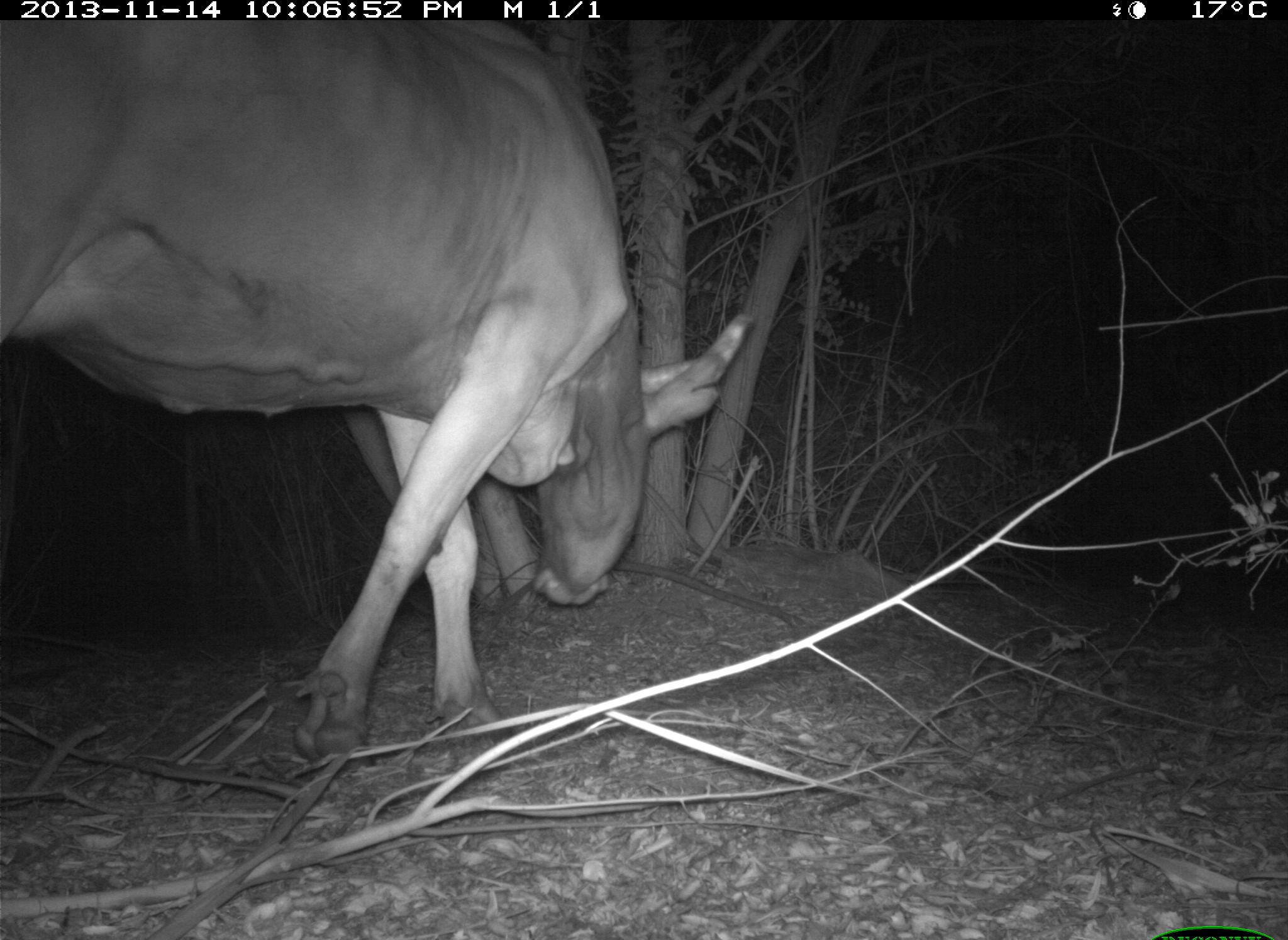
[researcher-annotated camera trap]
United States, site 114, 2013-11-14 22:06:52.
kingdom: Animalia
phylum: Chordata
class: Mammalia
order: Artiodactyla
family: Bovidae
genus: Bos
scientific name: Bos taurus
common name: cow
Cow (Bos taurus).